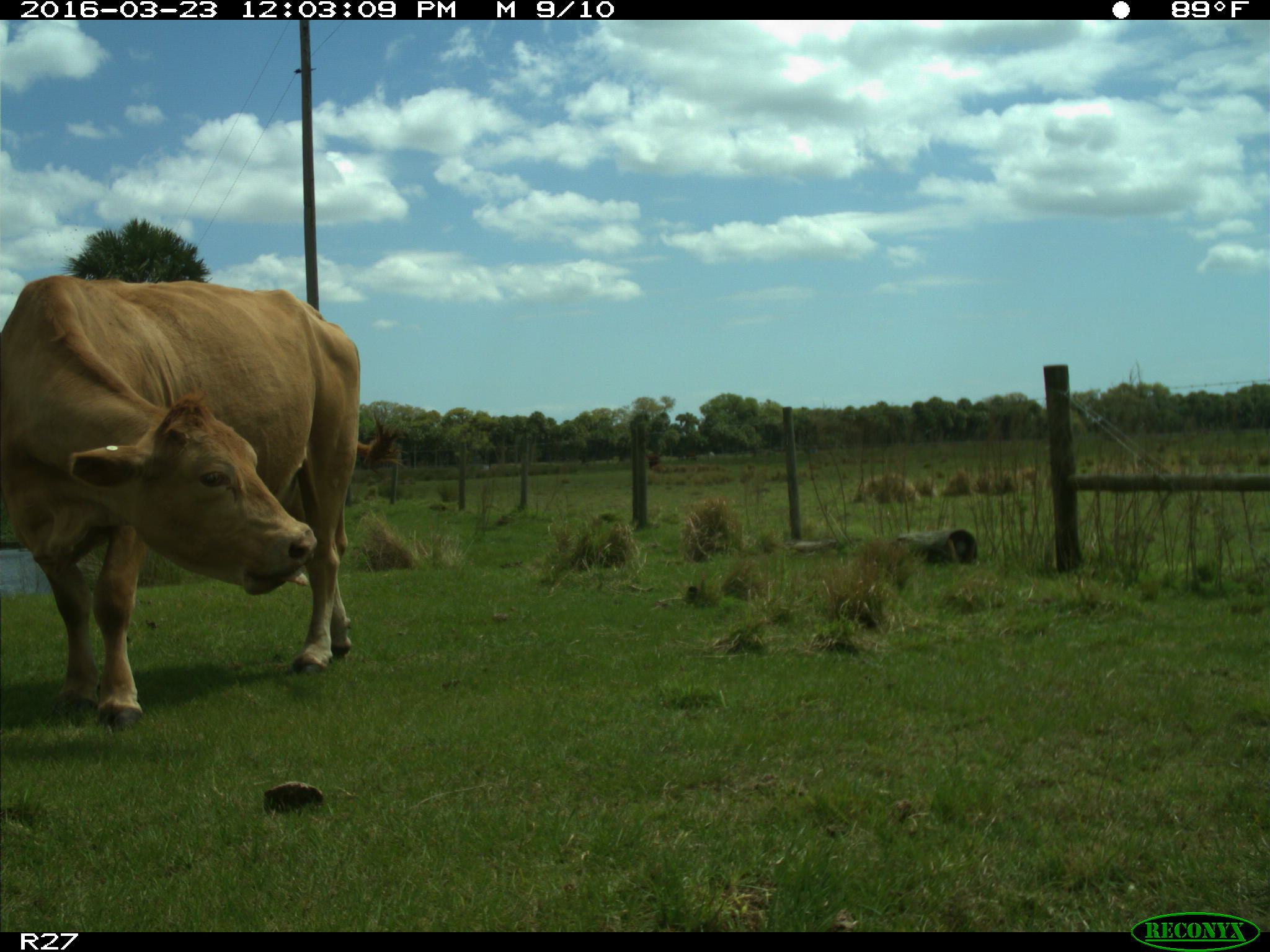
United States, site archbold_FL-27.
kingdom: Animalia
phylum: Chordata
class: Mammalia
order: Artiodactyla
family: Bovidae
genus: Bos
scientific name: Bos taurus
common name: domestic cow